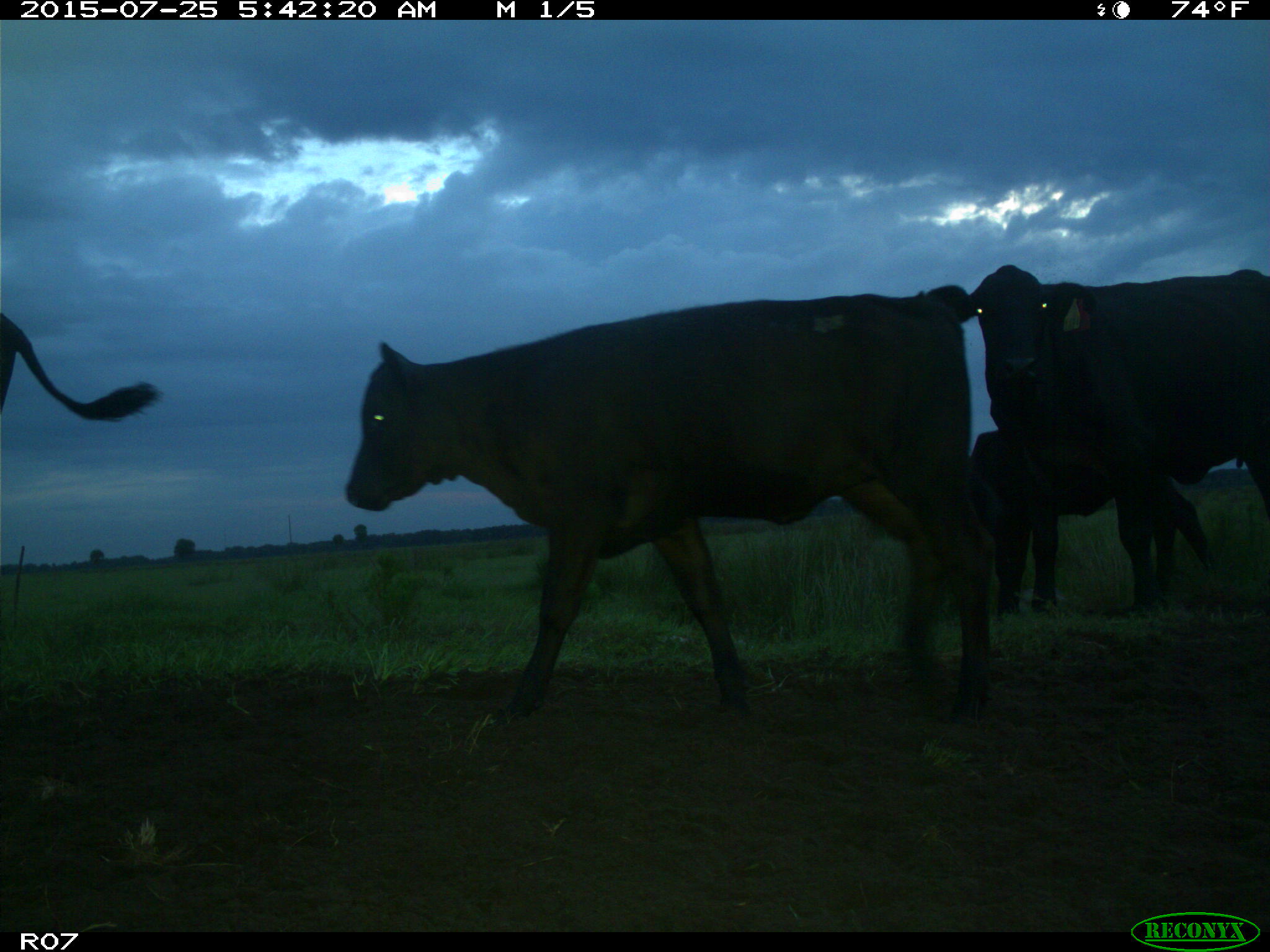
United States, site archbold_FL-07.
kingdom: Animalia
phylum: Chordata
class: Mammalia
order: Artiodactyla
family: Bovidae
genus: Bos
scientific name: Bos taurus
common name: domestic cow